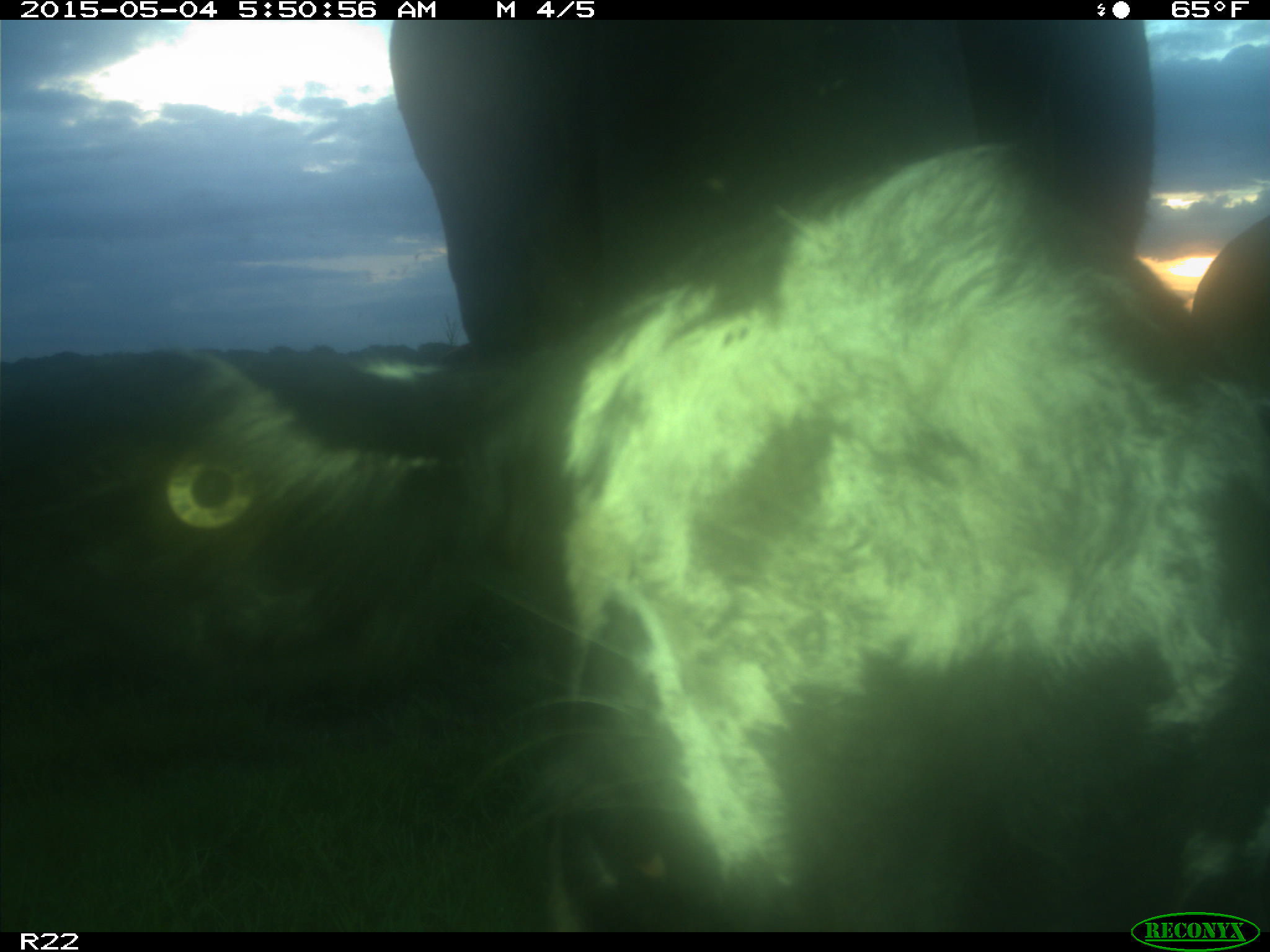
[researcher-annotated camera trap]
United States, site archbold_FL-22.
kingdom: Animalia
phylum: Chordata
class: Mammalia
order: Artiodactyla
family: Bovidae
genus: Bos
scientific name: Bos taurus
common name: domestic cow